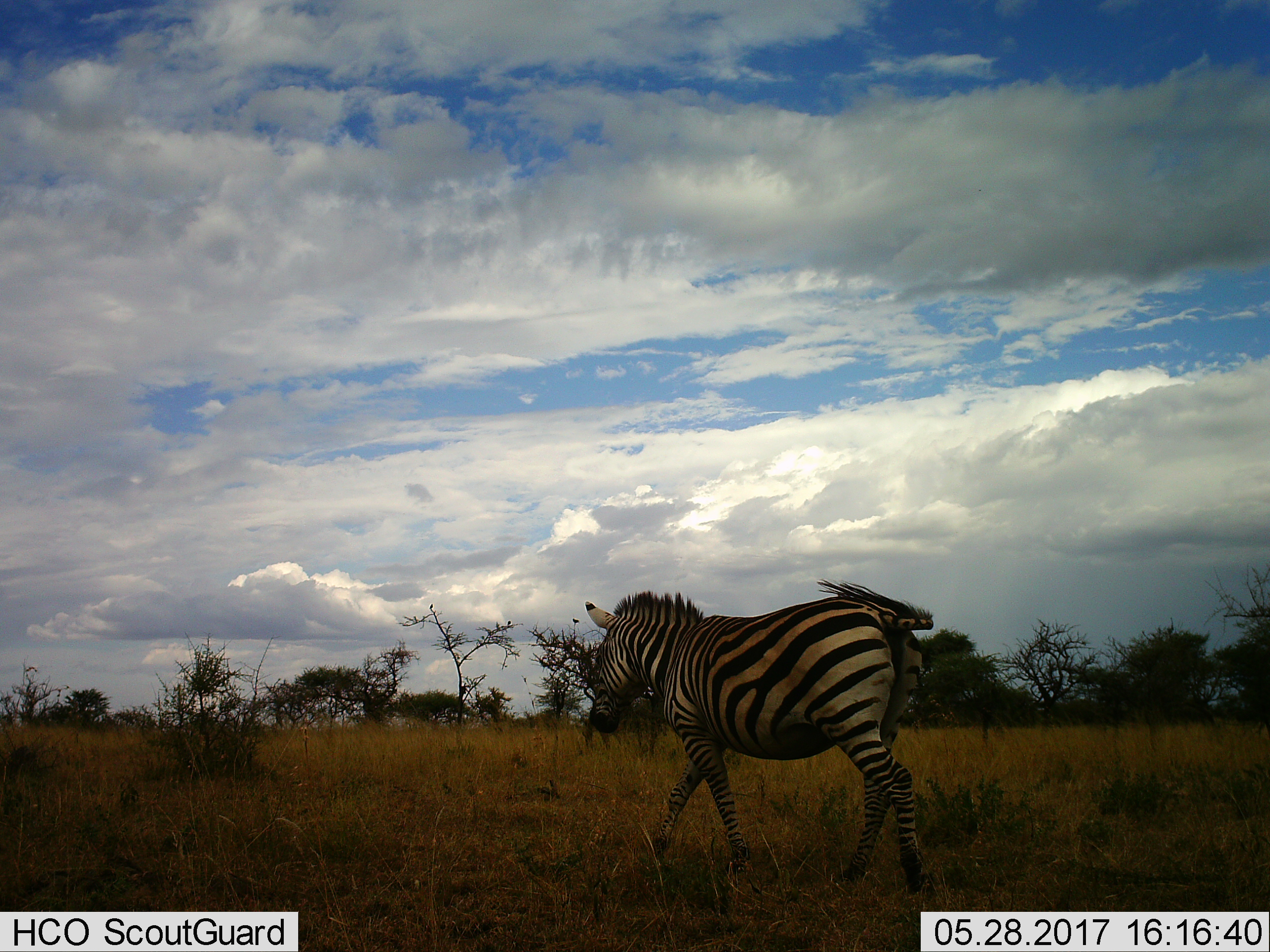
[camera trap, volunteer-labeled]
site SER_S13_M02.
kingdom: Animalia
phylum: Chordata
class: Mammalia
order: Perissodactyla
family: Equidae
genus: Equus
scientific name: Equus quagga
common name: plains zebra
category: zebraplains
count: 1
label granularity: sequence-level